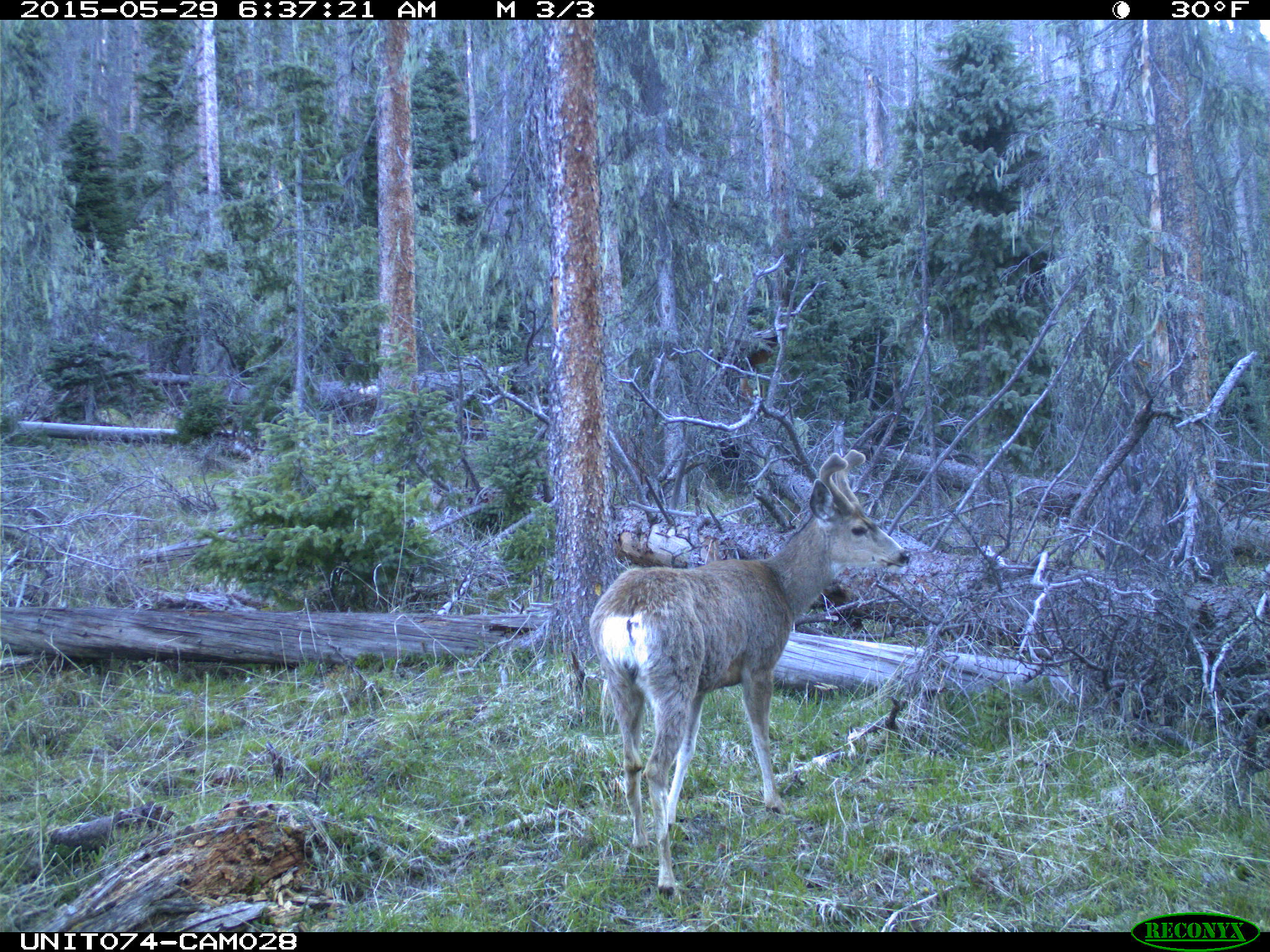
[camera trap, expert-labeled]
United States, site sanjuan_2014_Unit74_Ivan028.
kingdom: Animalia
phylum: Chordata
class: Mammalia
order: Artiodactyla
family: Cervidae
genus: Odocoileus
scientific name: Odocoileus hemionus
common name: mule deer